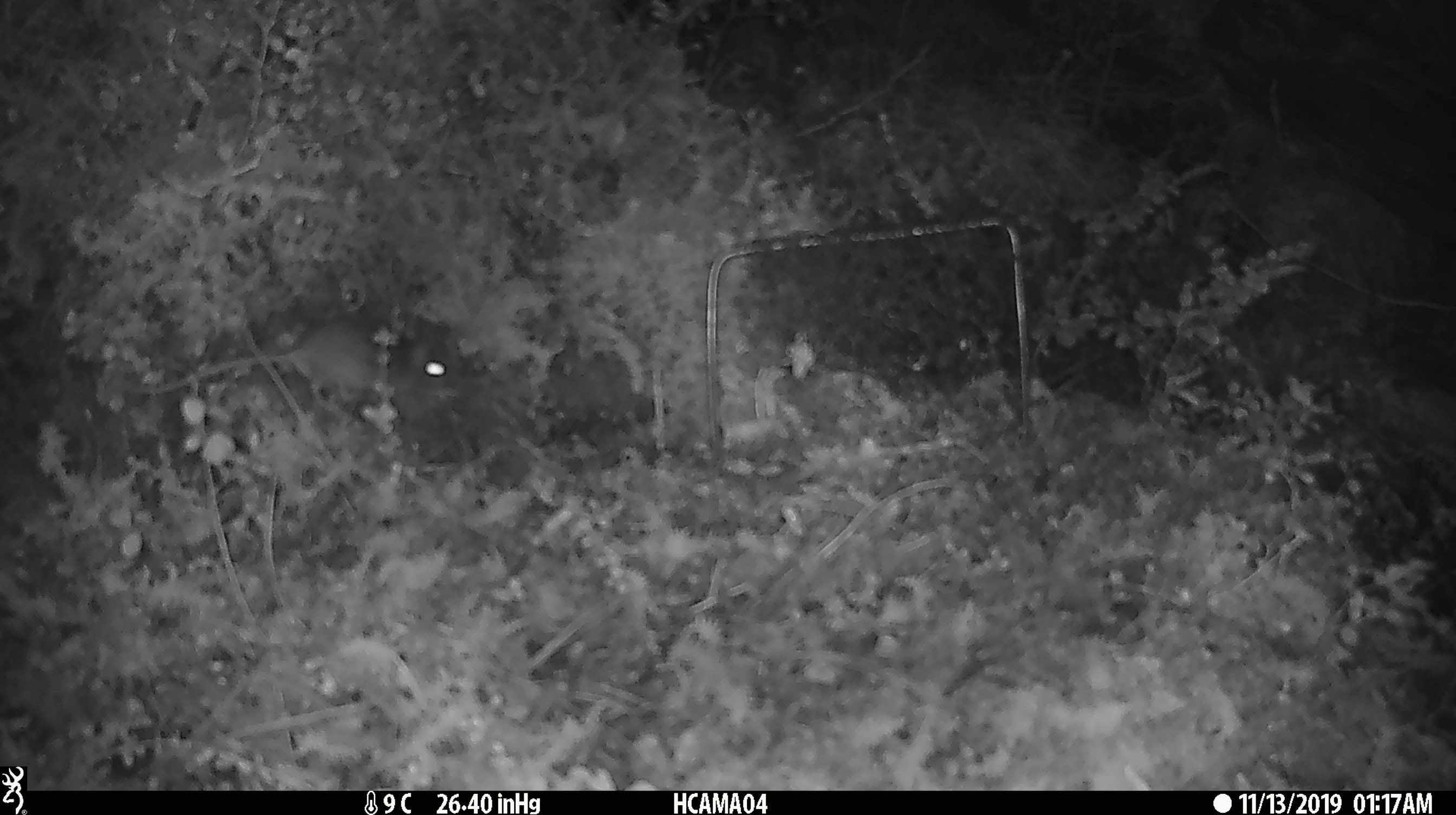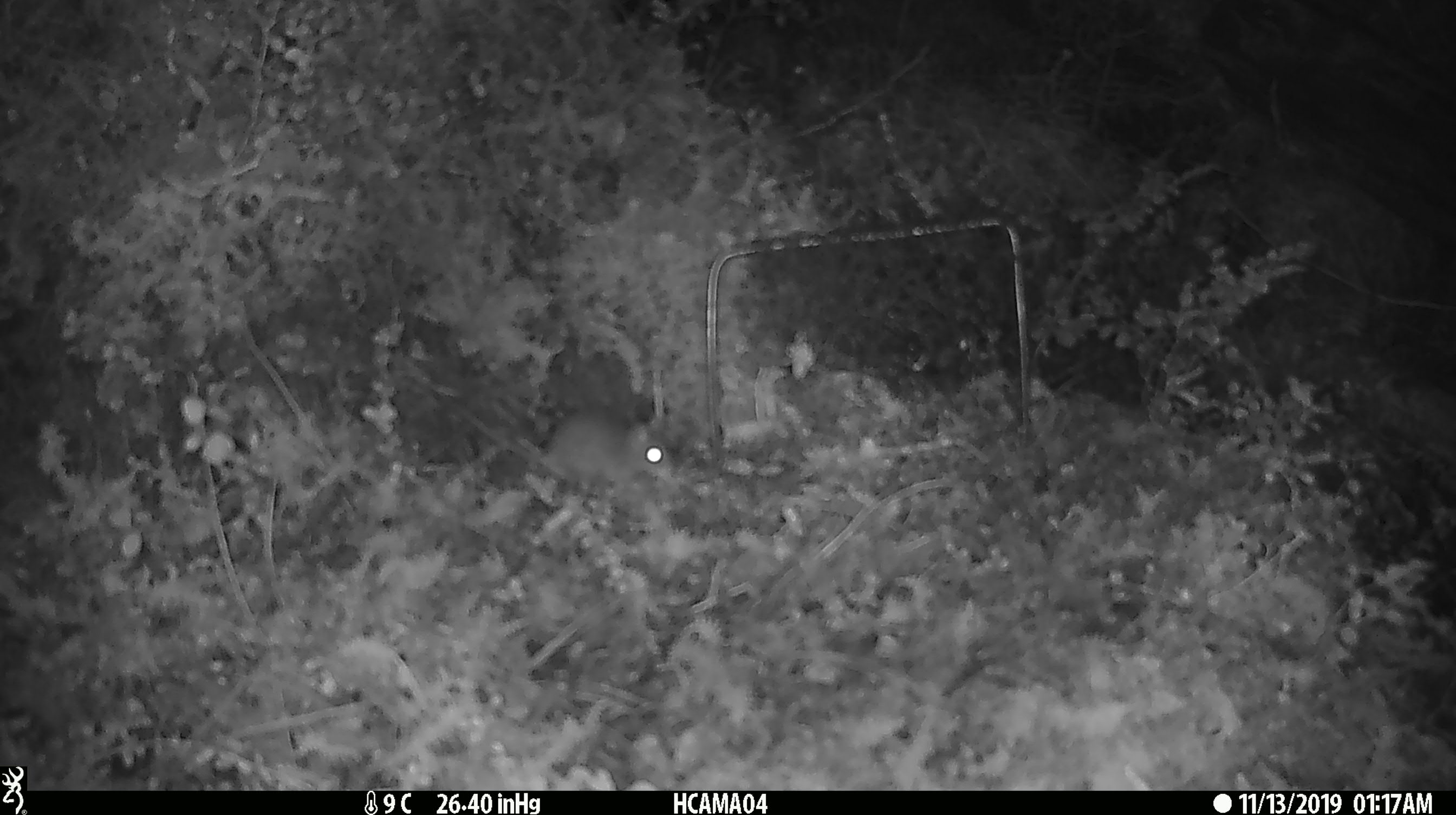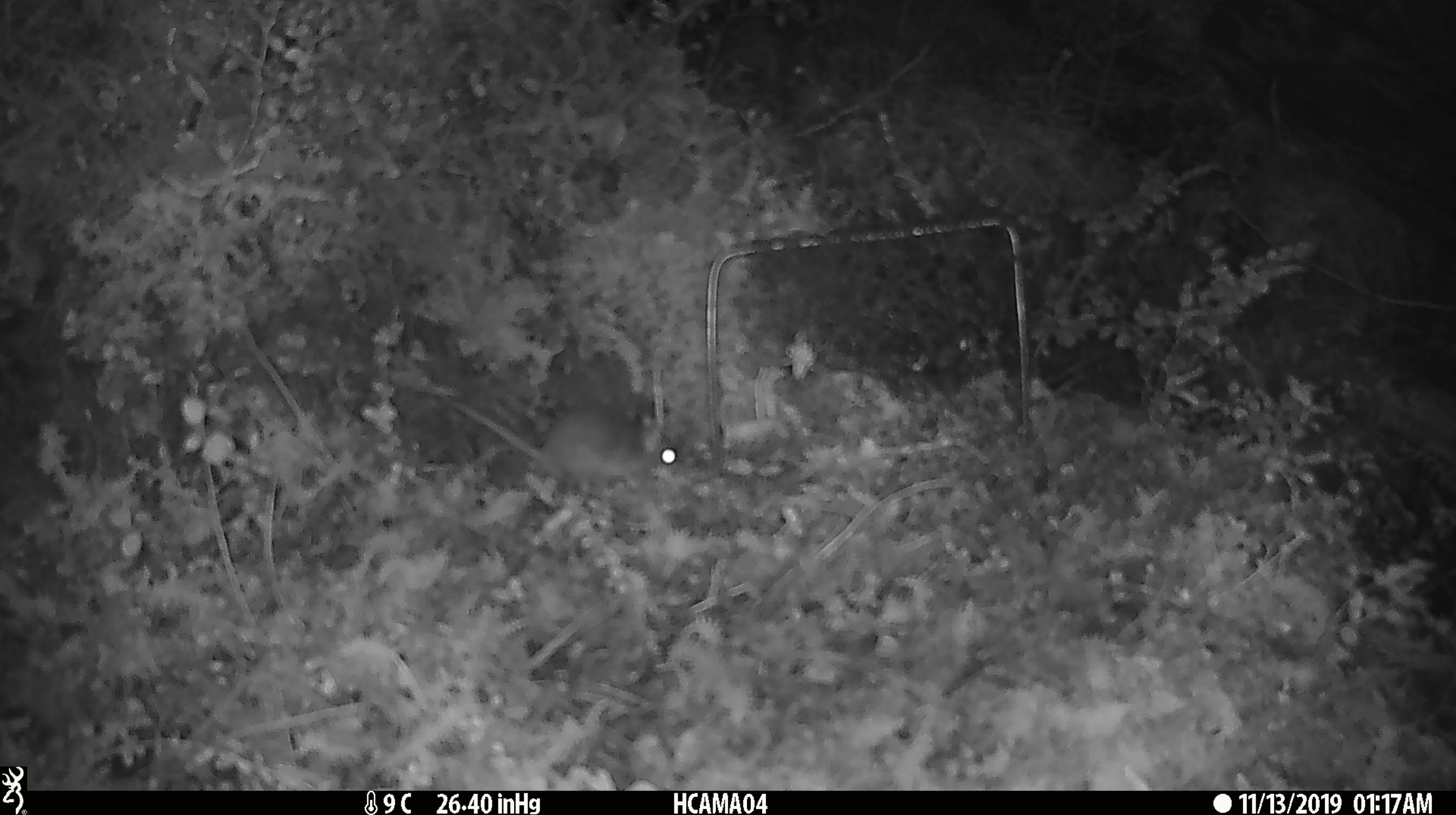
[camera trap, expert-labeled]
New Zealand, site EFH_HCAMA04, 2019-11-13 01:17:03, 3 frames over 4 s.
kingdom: Animalia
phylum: Chordata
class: Mammalia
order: Rodentia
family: Muridae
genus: Mus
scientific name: Mus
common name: mouse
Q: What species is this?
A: Mouse (Mus).